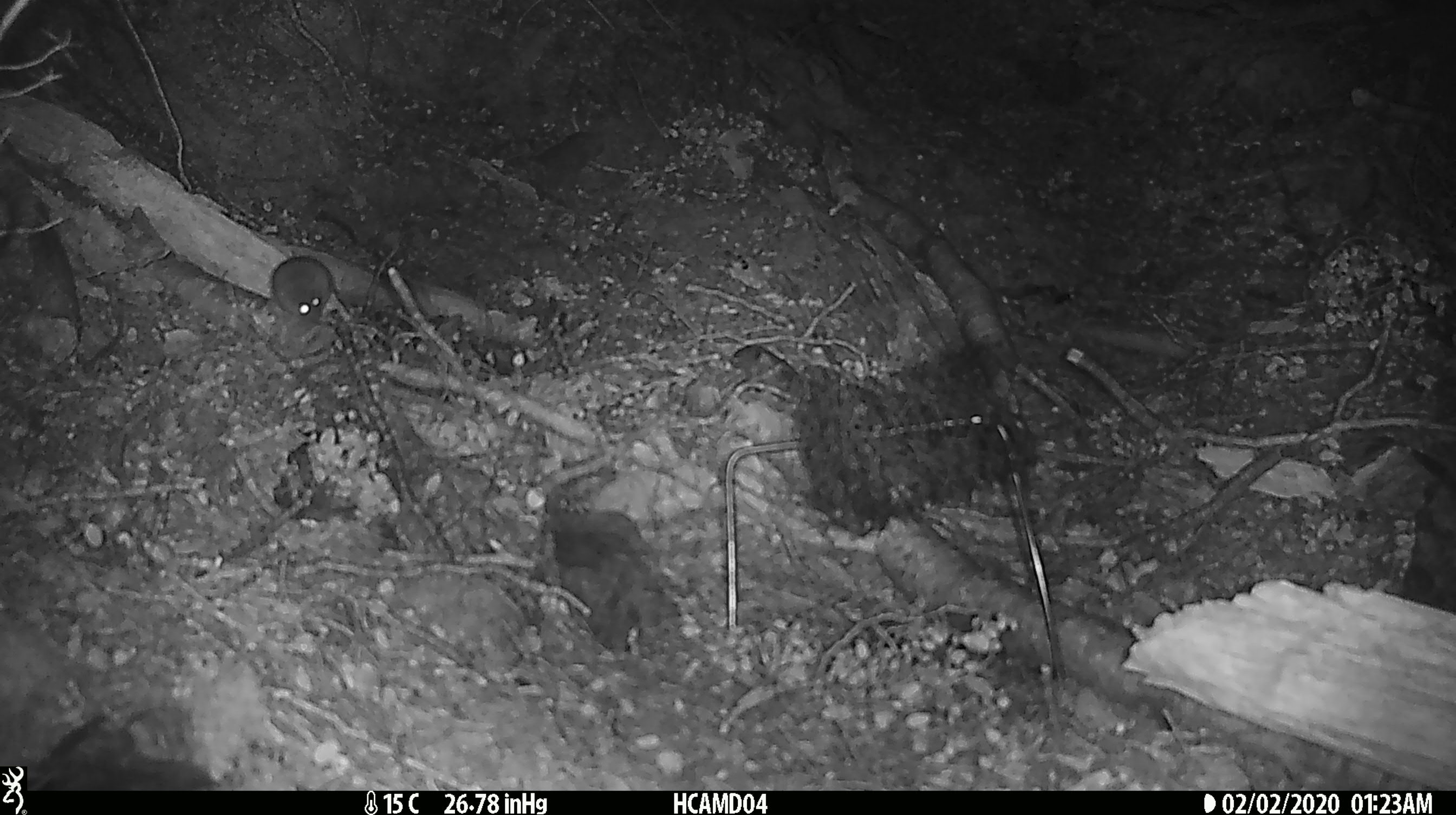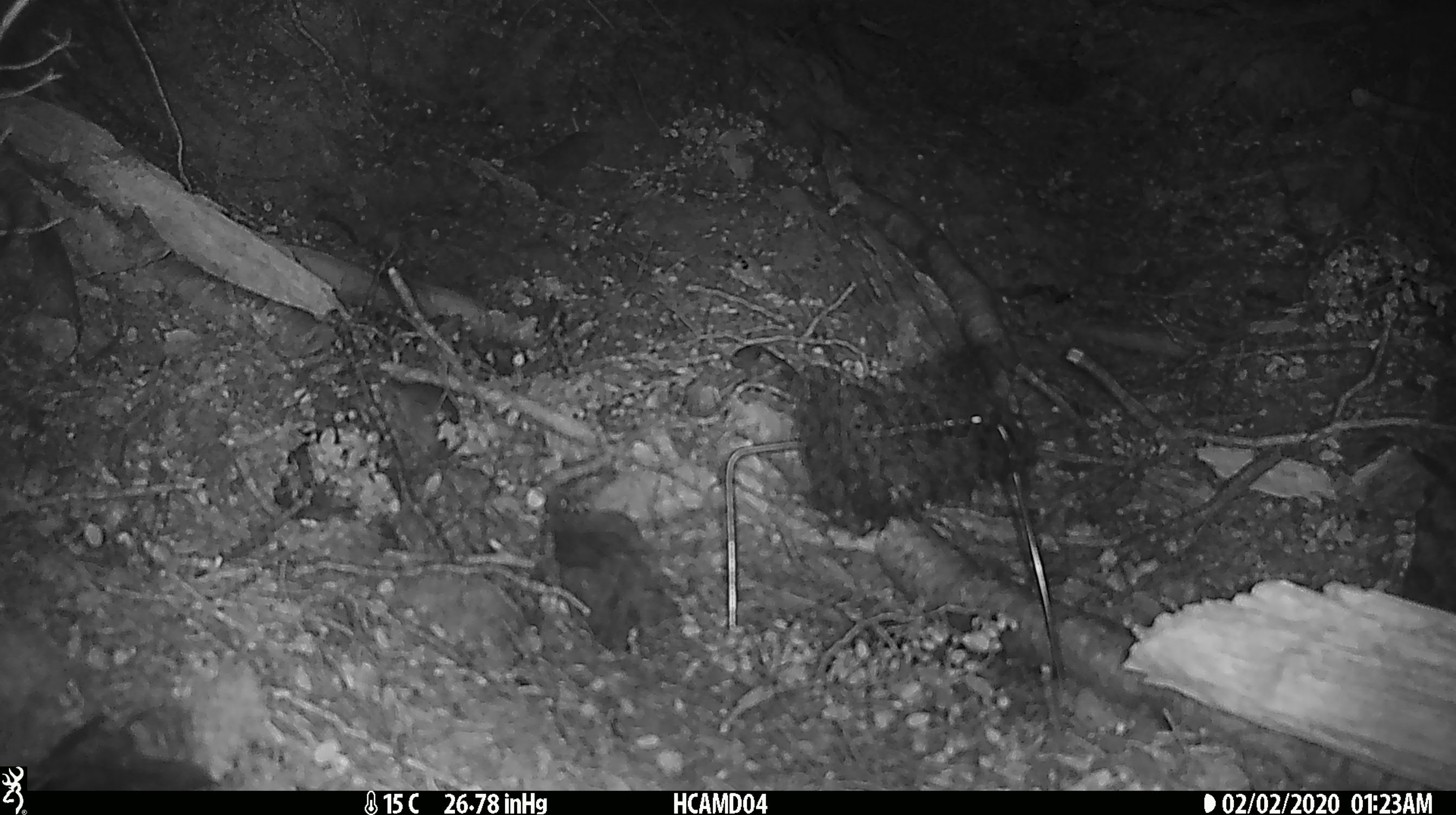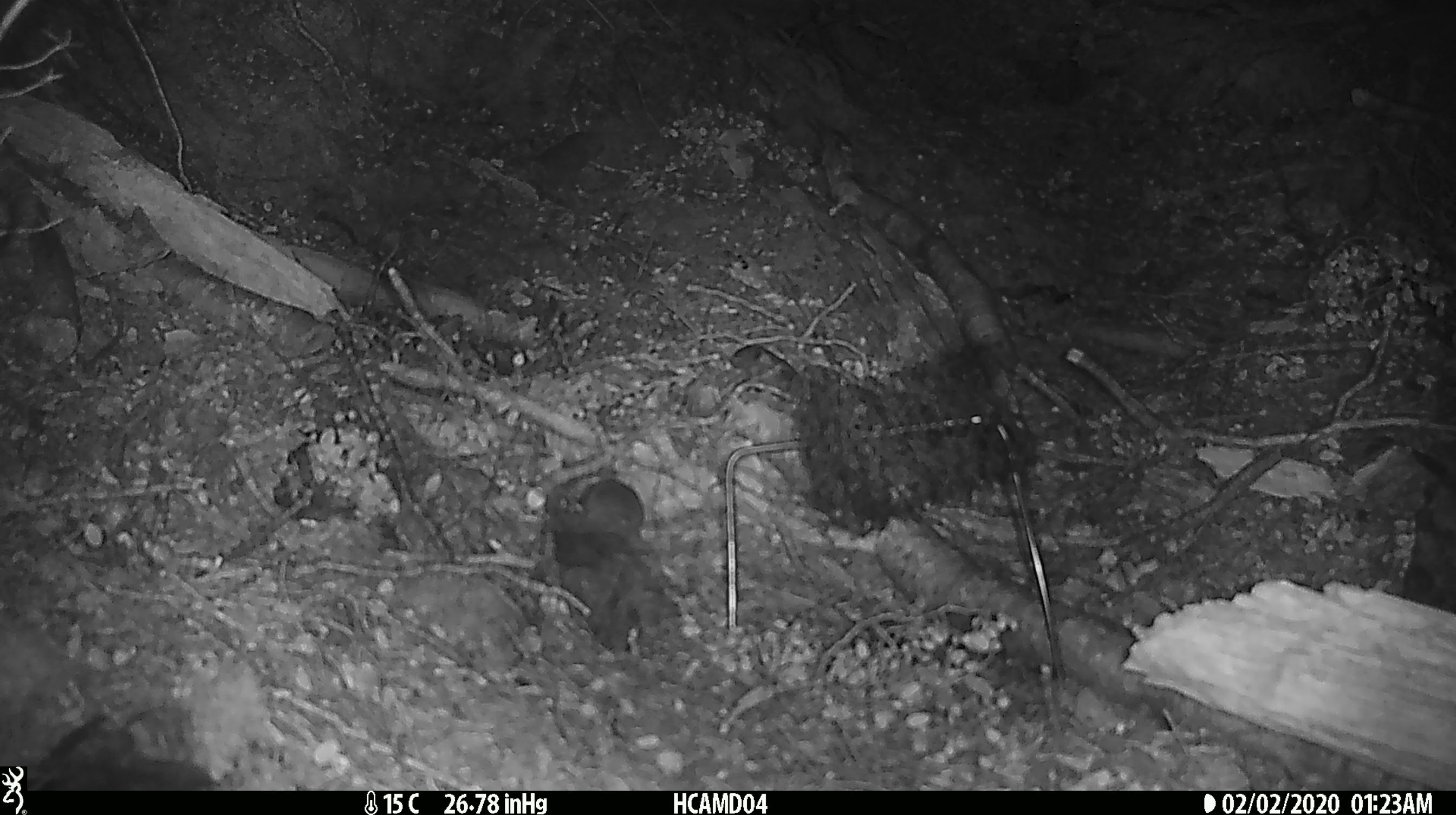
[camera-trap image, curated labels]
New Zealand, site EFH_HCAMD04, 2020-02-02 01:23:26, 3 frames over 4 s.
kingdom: Animalia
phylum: Chordata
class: Mammalia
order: Rodentia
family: Muridae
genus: Mus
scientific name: Mus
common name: mouse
Mouse (Mus).